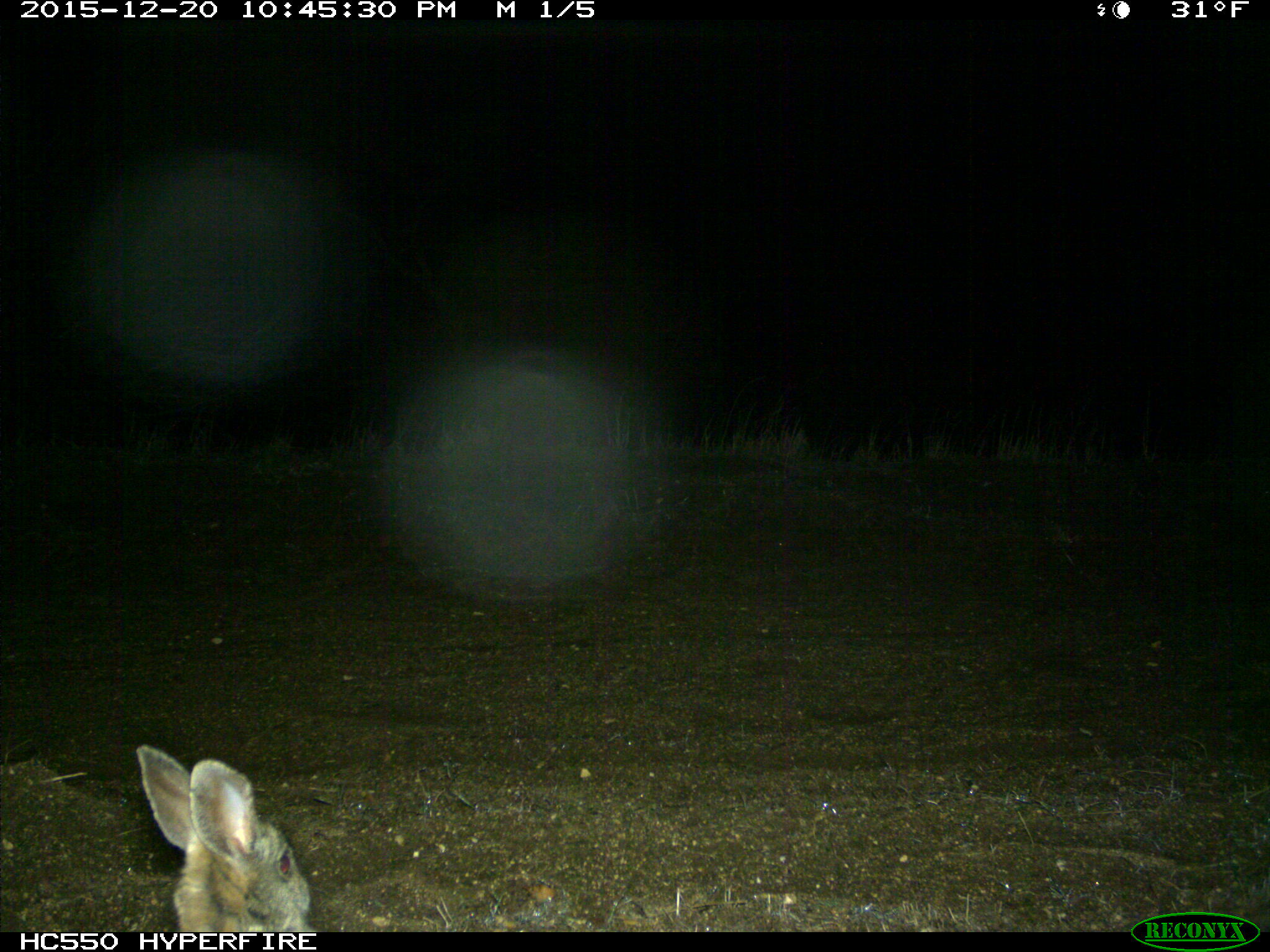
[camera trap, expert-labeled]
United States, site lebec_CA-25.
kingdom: Animalia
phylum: Chordata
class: Mammalia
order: Lagomorpha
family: Leporidae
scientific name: Leporidae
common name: rabbits and hares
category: unidentified rabbit